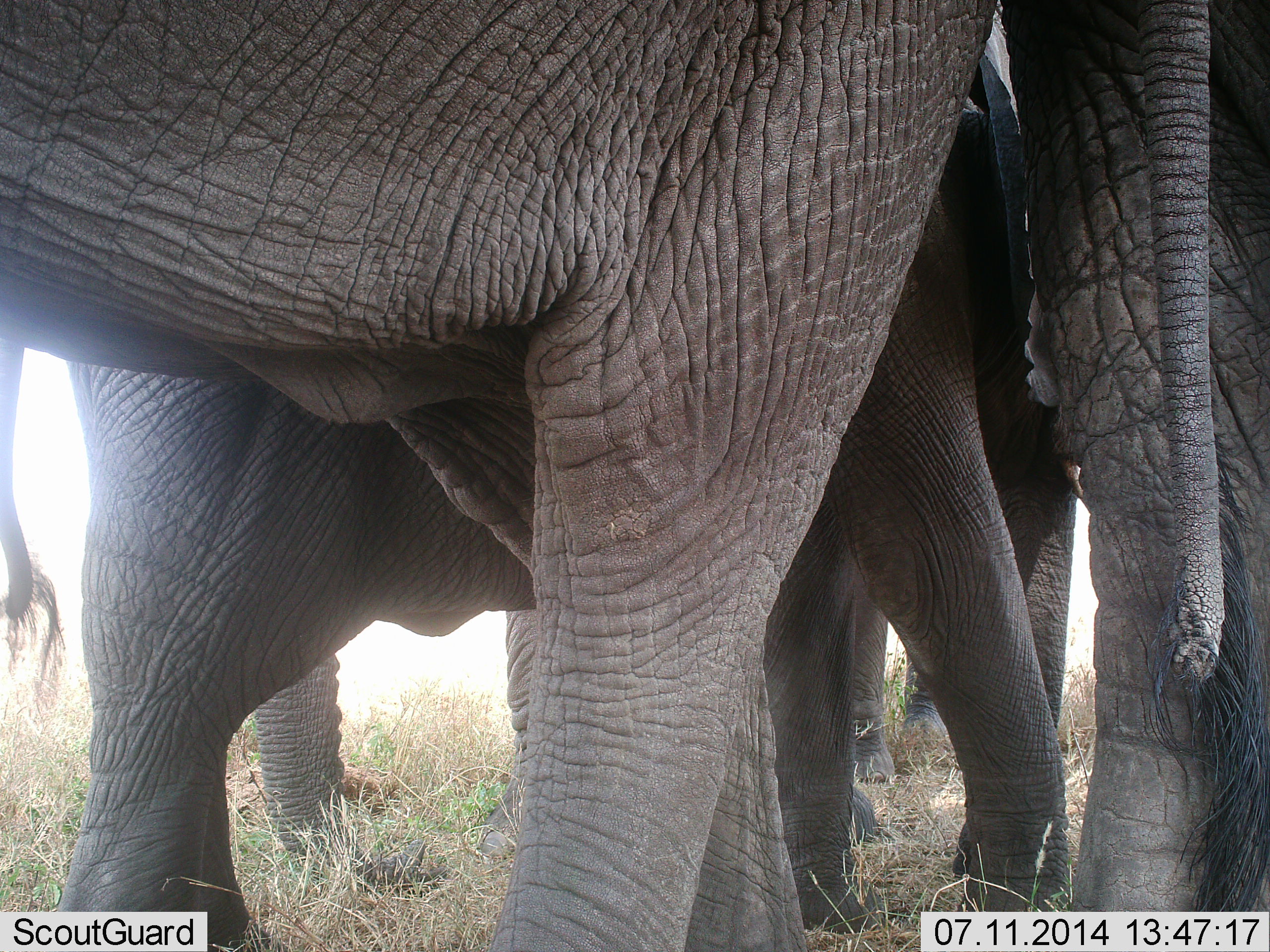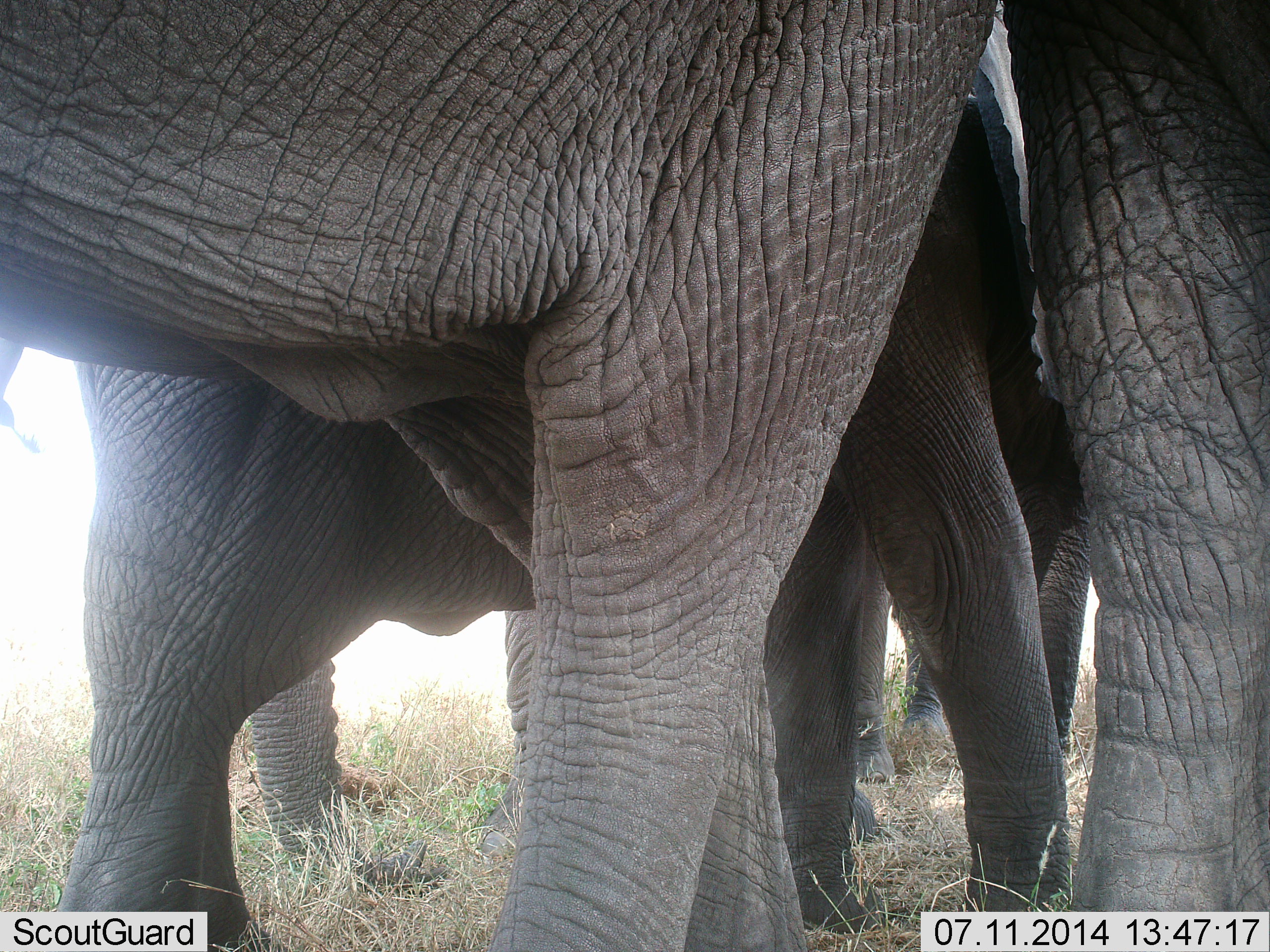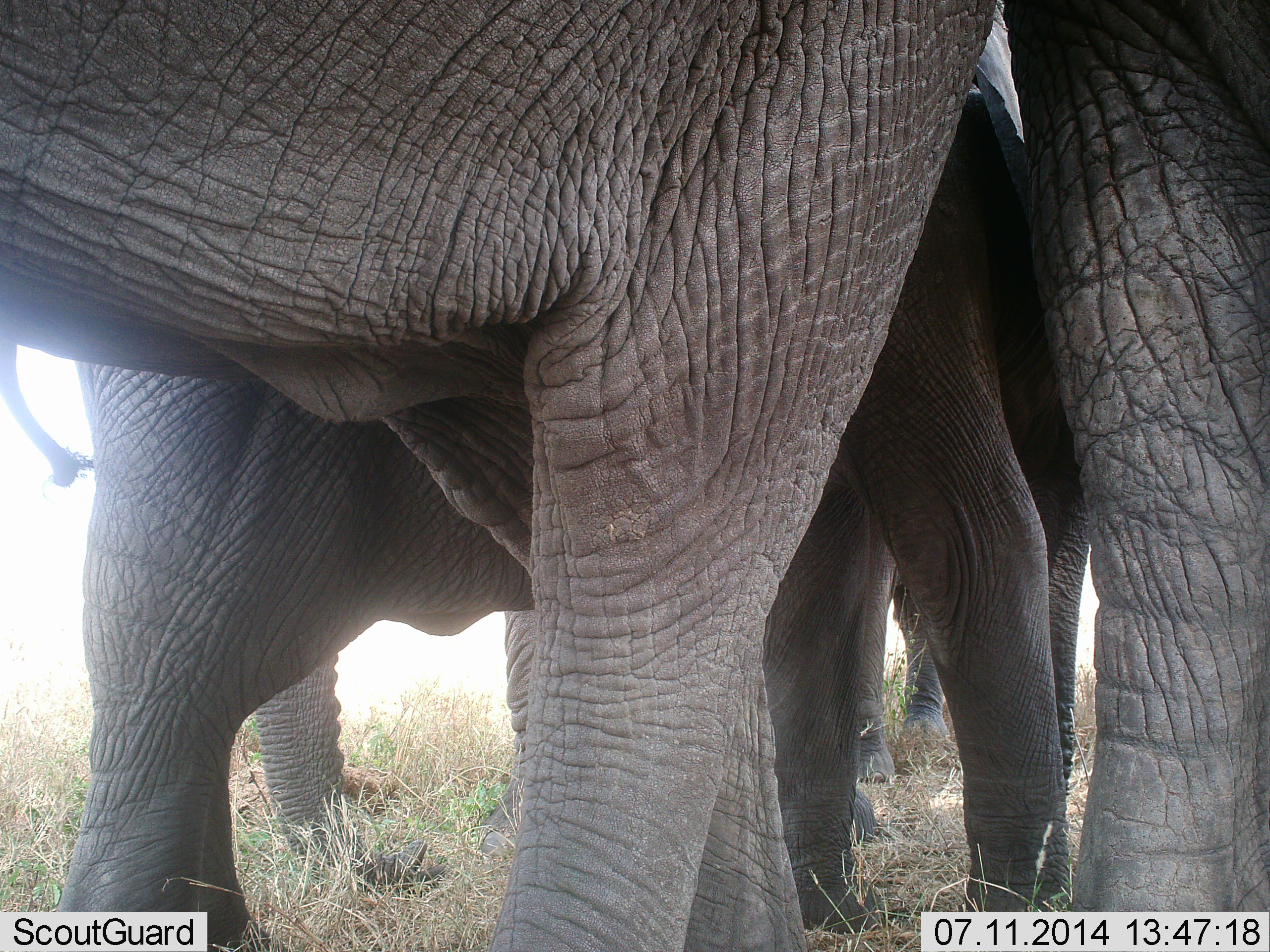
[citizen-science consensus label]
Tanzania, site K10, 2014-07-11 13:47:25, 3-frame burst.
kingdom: Animalia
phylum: Chordata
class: Mammalia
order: Proboscidea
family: Elephantidae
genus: Loxodonta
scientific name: Loxodonta africana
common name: african bush elephant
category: elephant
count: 4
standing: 100%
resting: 0%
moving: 10%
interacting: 10%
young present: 10%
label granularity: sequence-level